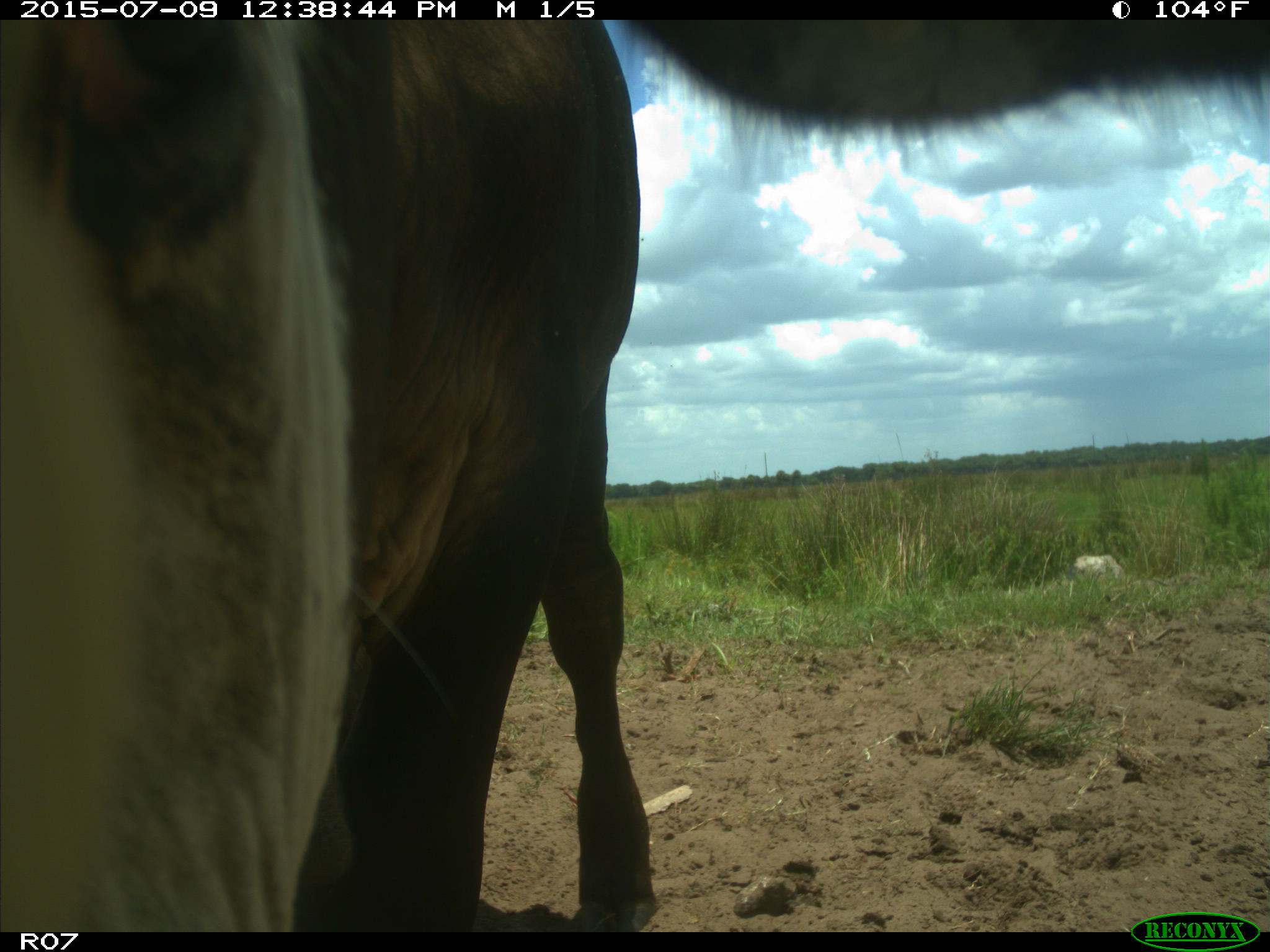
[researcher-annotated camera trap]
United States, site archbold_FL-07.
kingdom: Animalia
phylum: Chordata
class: Mammalia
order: Artiodactyla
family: Bovidae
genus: Bos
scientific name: Bos taurus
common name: domestic cow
Bos taurus (domestic cow).